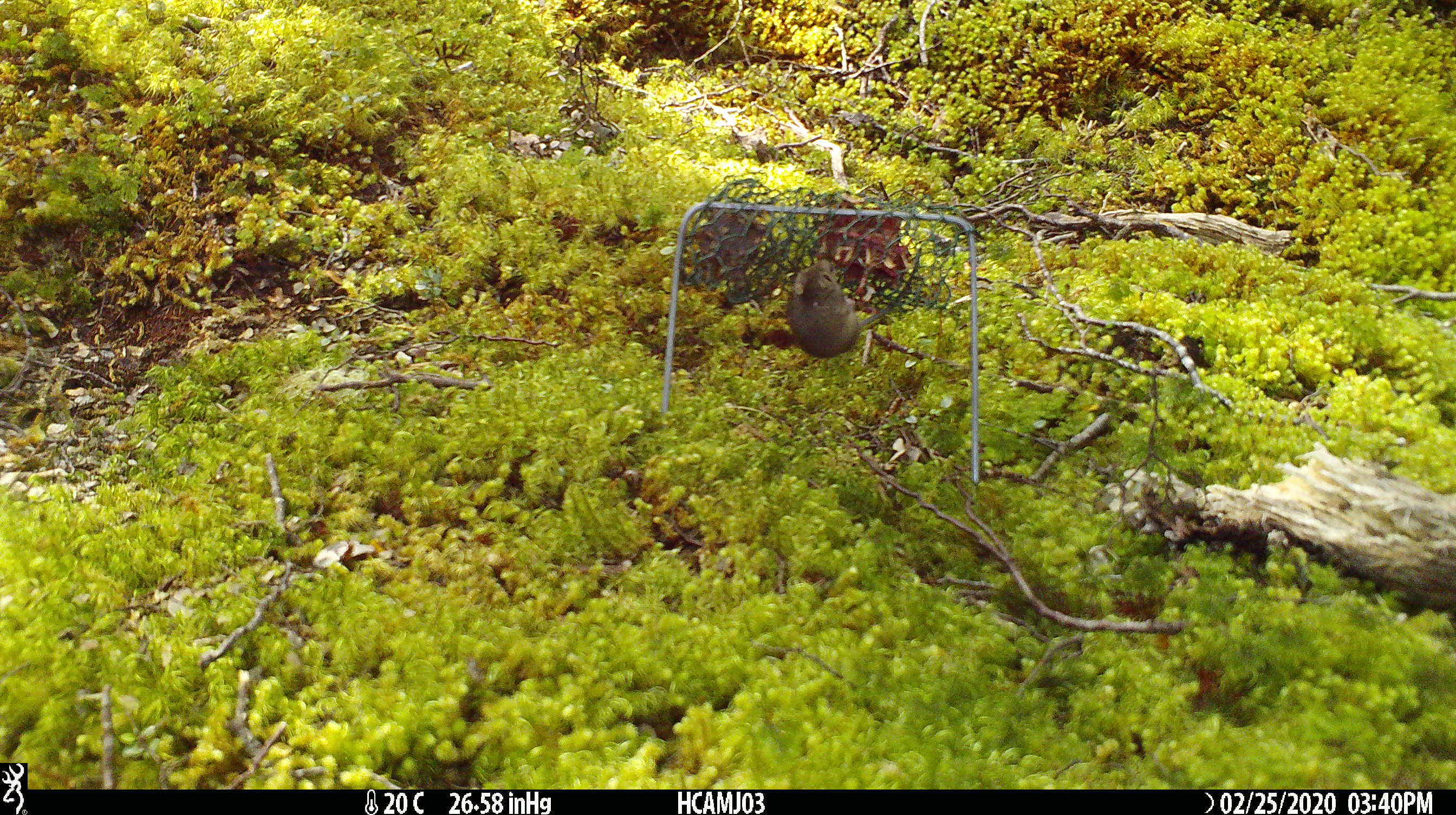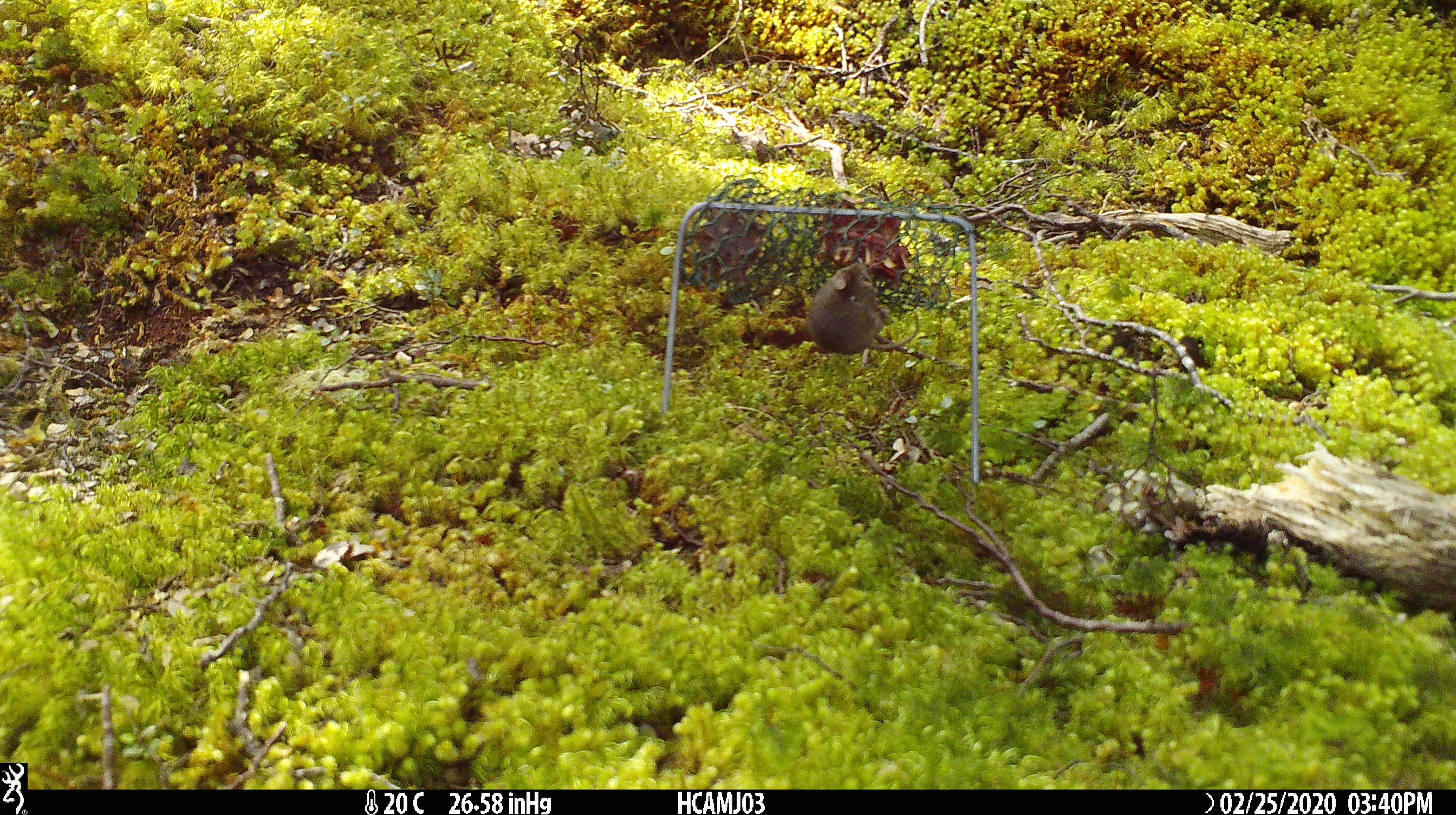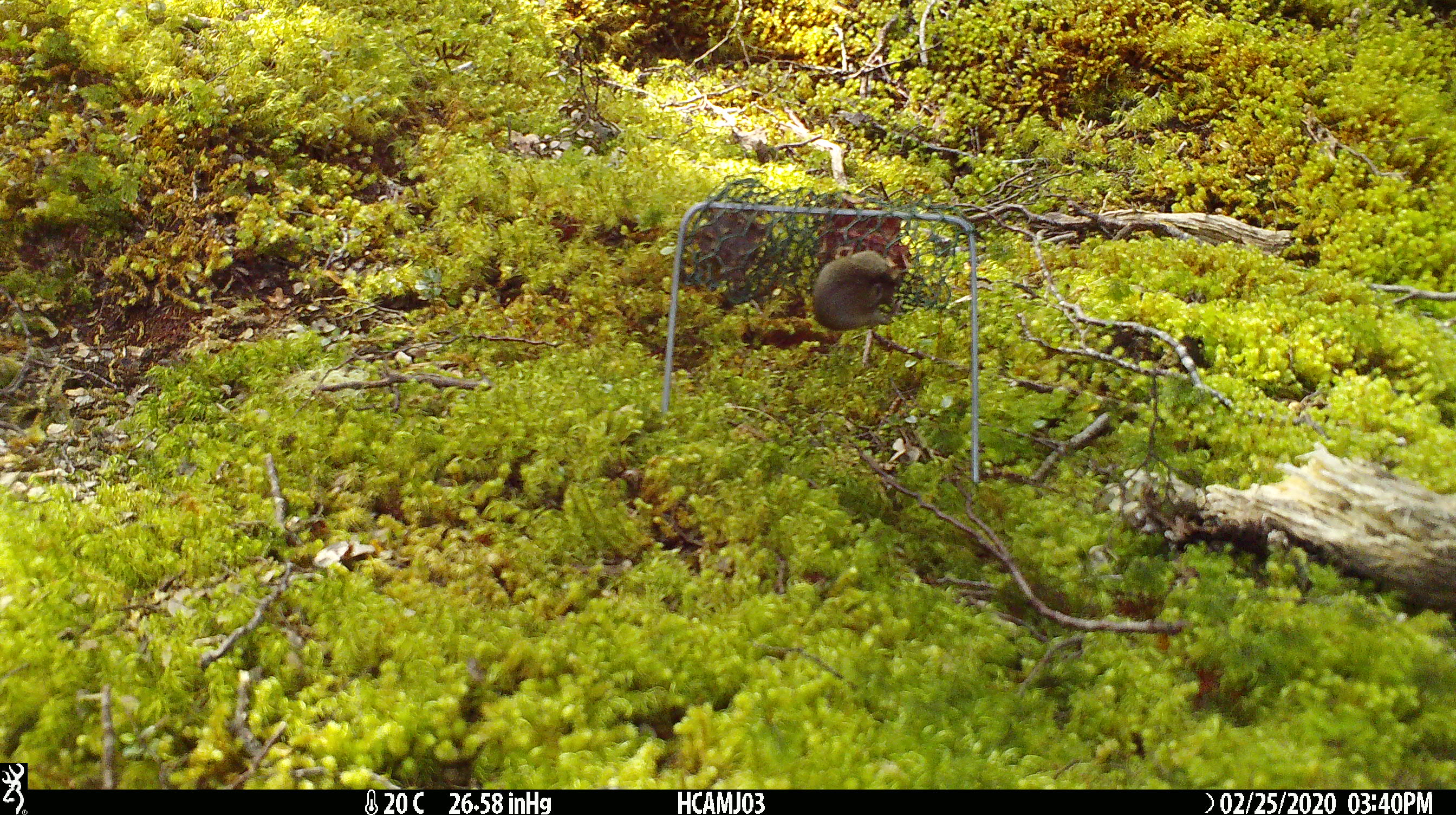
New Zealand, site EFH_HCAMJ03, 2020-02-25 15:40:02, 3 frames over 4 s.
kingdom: Animalia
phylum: Chordata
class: Mammalia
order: Rodentia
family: Muridae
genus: Mus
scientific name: Mus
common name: mouse